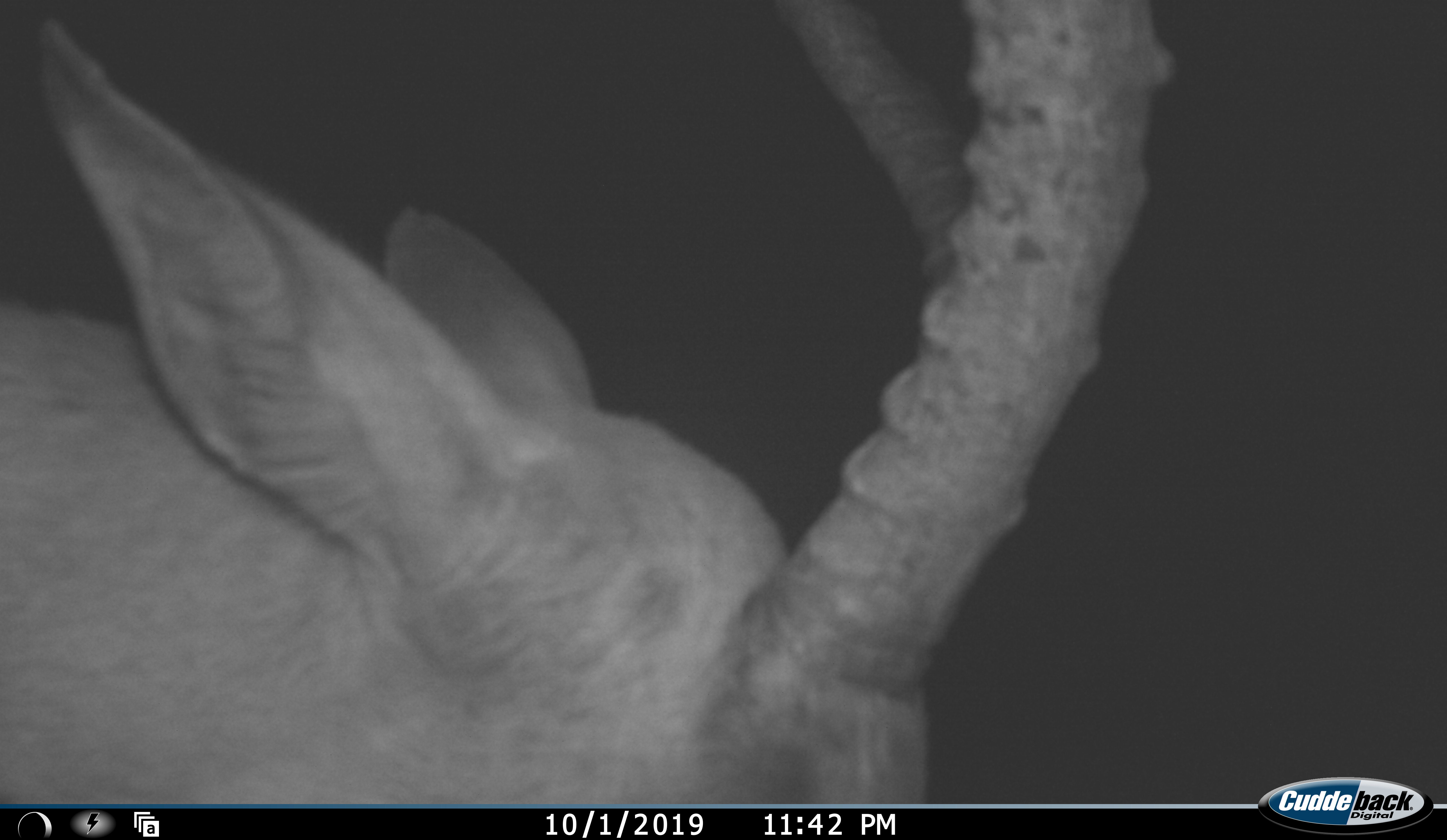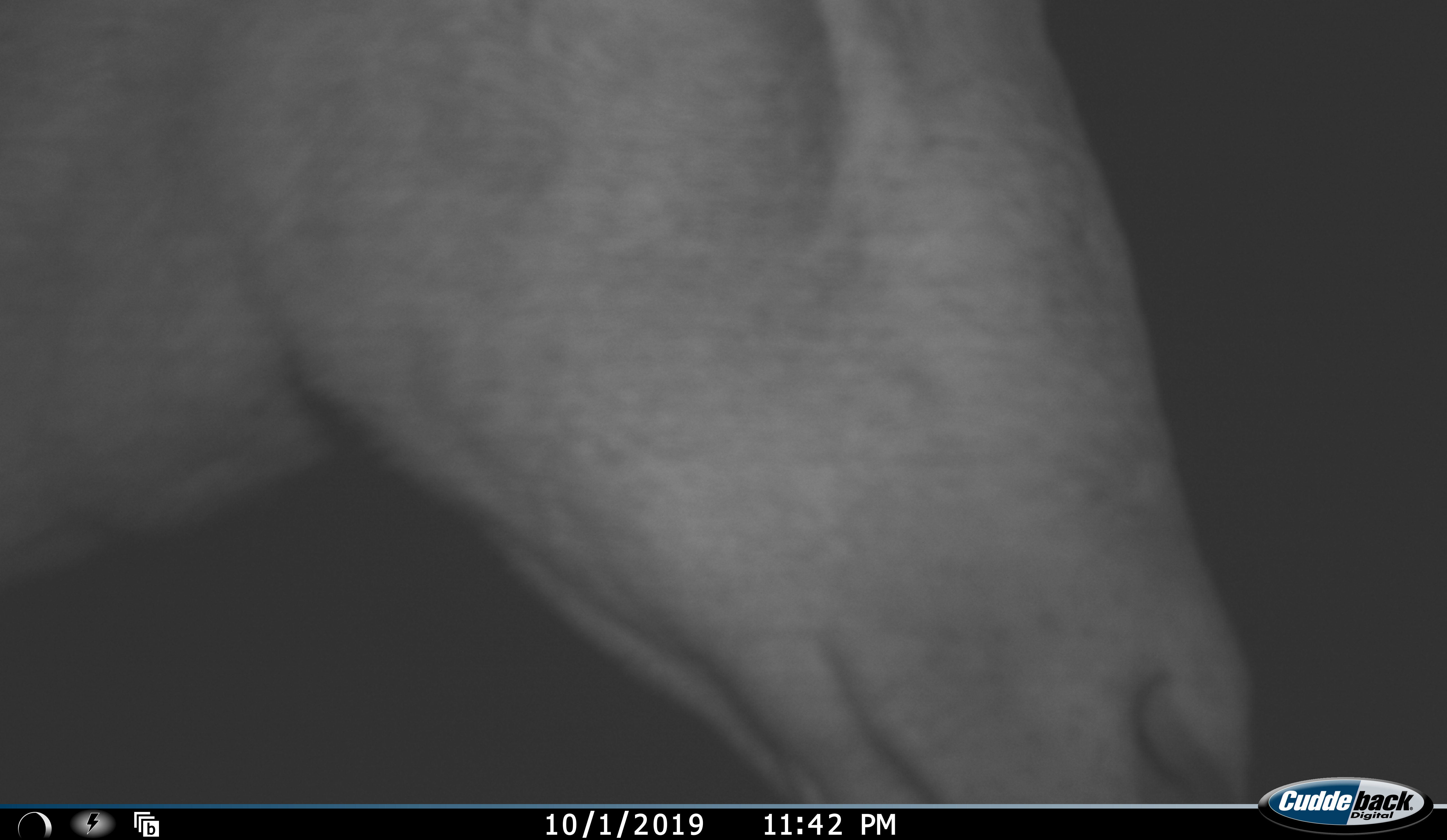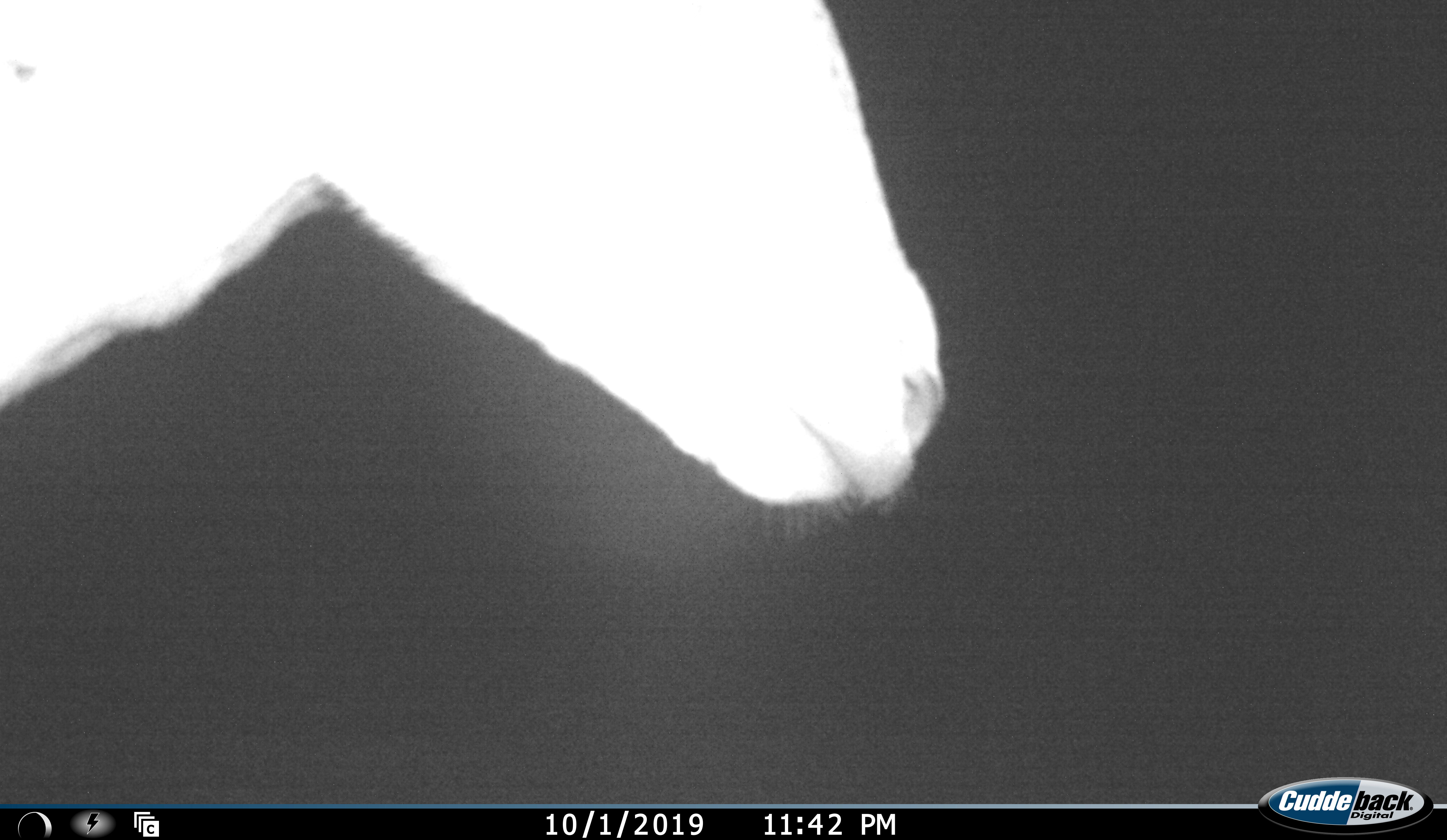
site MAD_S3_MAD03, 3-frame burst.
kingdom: Animalia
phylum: Chordata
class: Mammalia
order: Artiodactyla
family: Bovidae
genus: Aepyceros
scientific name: Aepyceros melampus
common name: impala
Impala (Aepyceros melampus), count 1. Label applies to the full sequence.